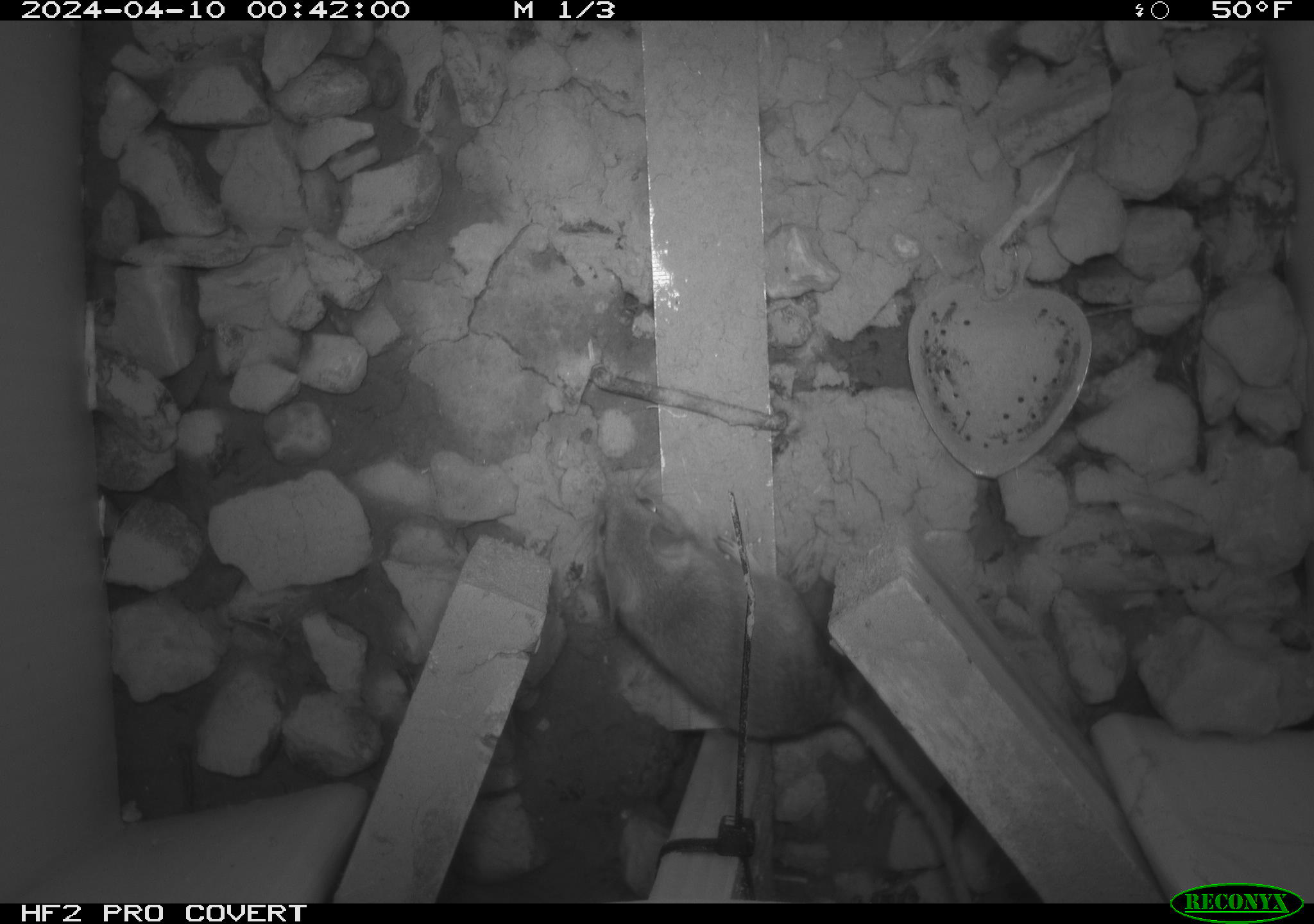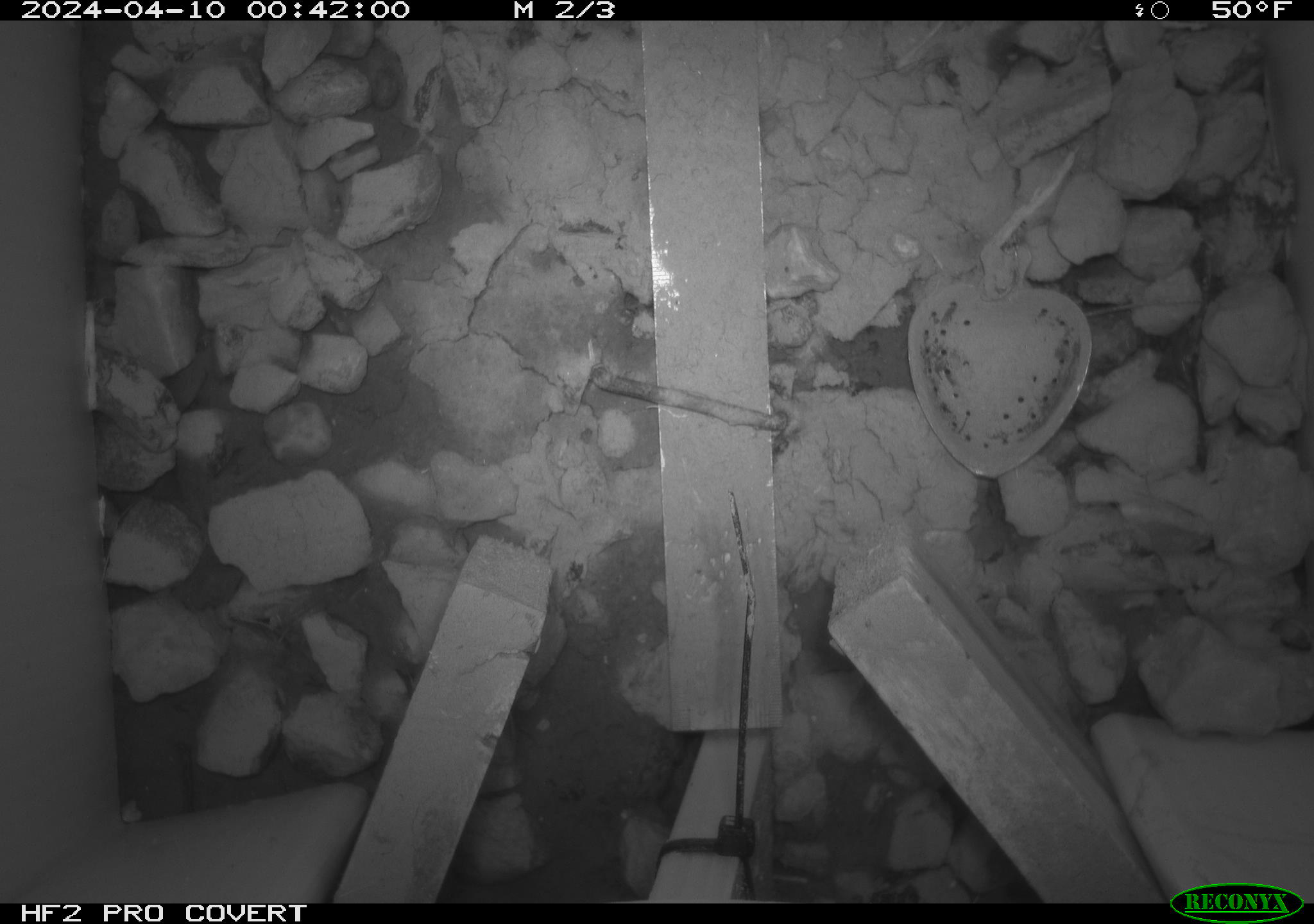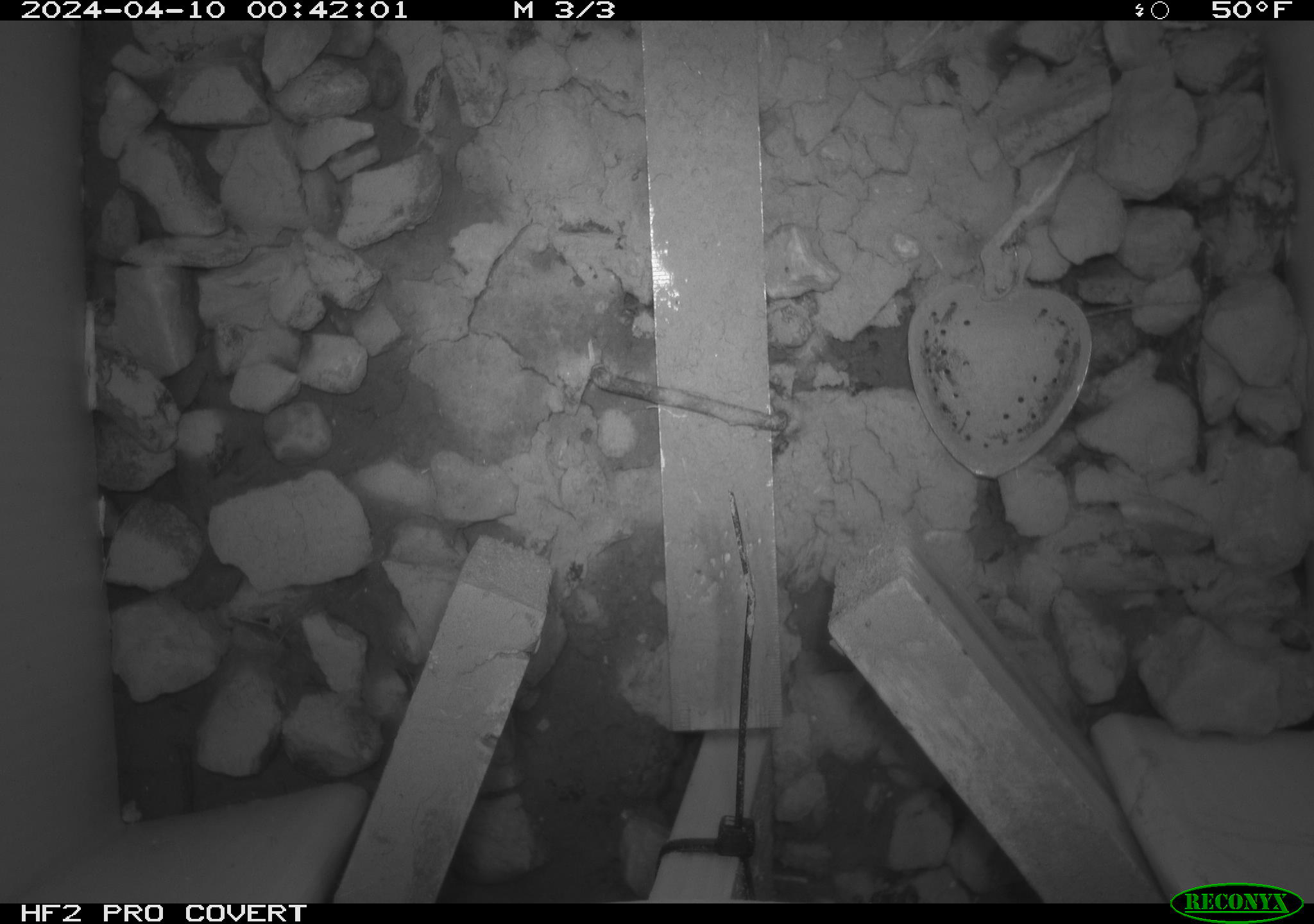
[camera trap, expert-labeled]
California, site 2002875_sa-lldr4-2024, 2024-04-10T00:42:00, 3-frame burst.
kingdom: Animalia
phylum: Chordata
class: Mammalia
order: Rodentia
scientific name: Rodentia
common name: mouse species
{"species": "mouse species (Rodentia)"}